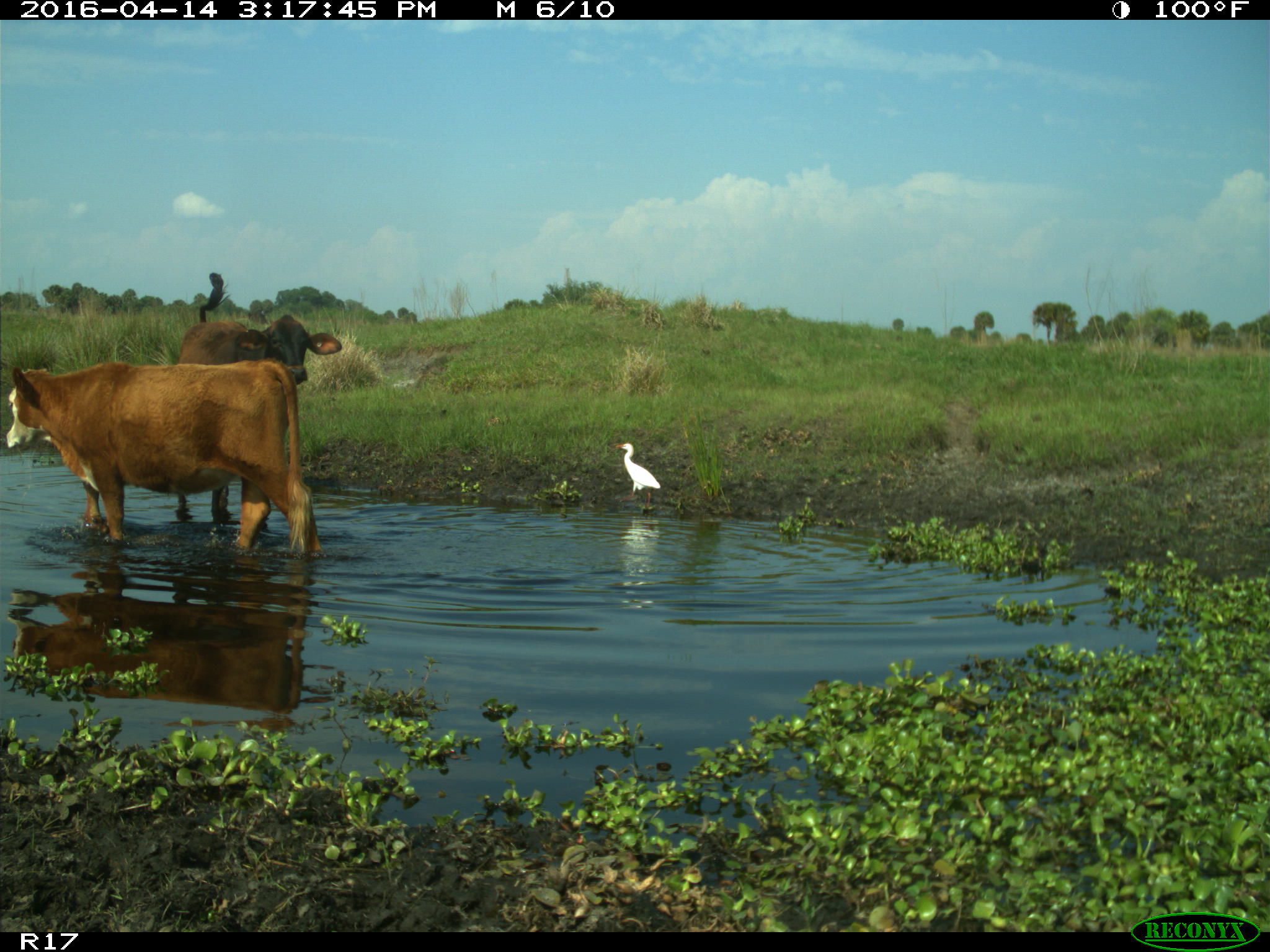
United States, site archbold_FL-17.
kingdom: Animalia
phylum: Chordata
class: Mammalia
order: Artiodactyla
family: Bovidae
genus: Bos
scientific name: Bos taurus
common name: domestic cow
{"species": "Bos taurus (domestic cow)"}